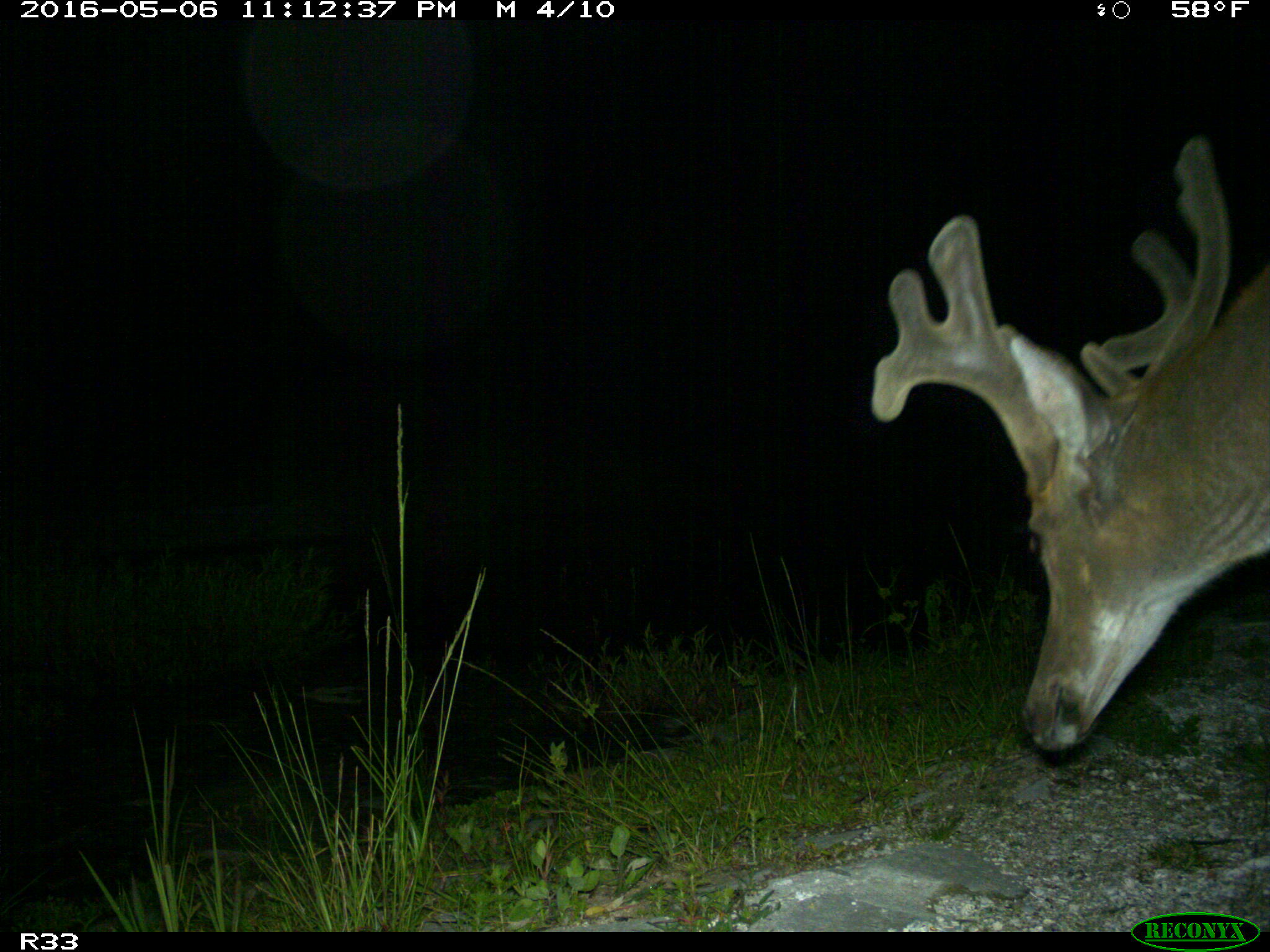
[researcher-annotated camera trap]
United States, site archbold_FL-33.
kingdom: Animalia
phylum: Chordata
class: Mammalia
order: Artiodactyla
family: Cervidae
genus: Odocoileus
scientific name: Odocoileus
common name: deer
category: unidentified deer